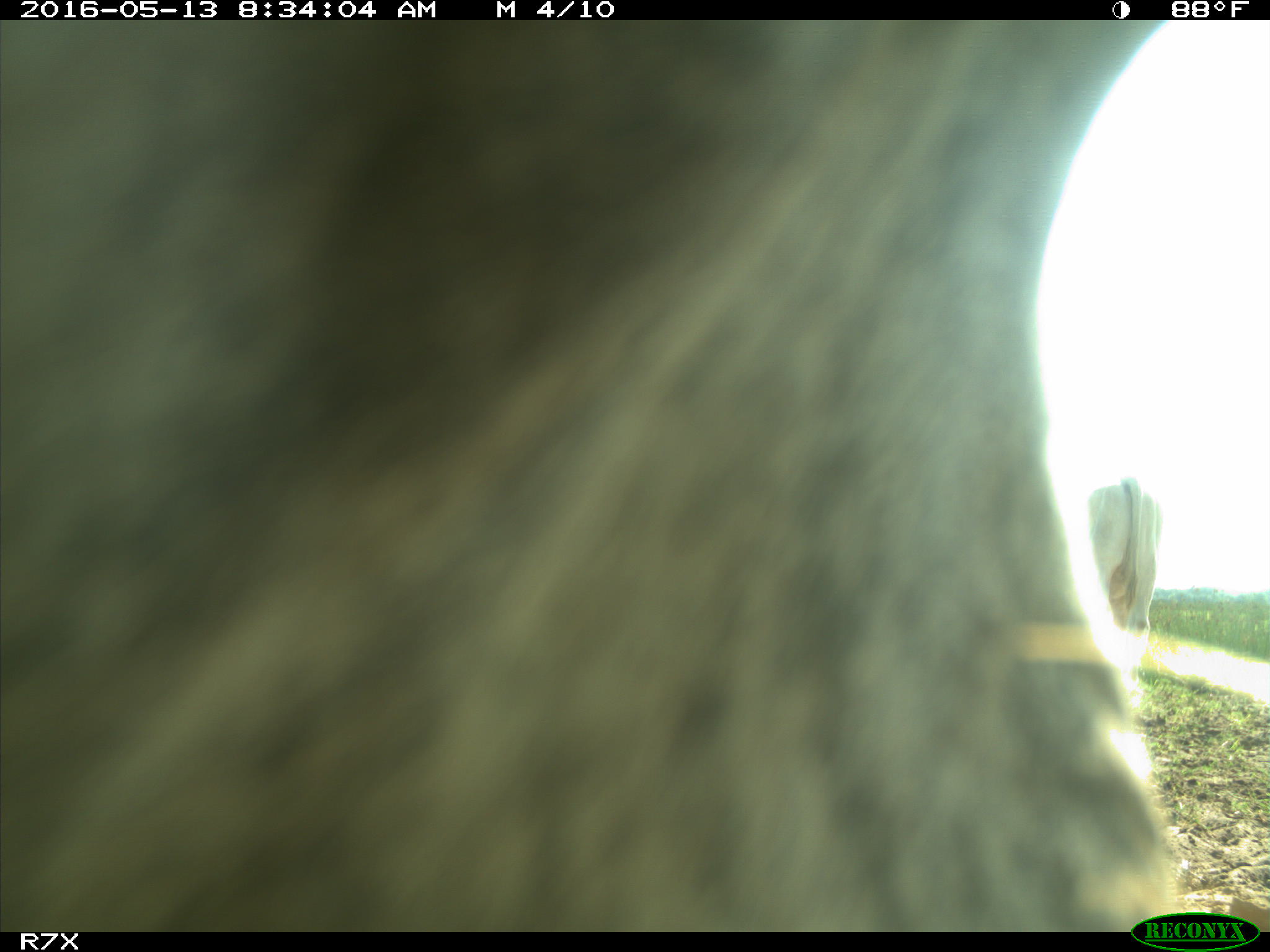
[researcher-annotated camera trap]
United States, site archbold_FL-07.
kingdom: Animalia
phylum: Chordata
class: Mammalia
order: Artiodactyla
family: Bovidae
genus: Bos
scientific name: Bos taurus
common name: domestic cow